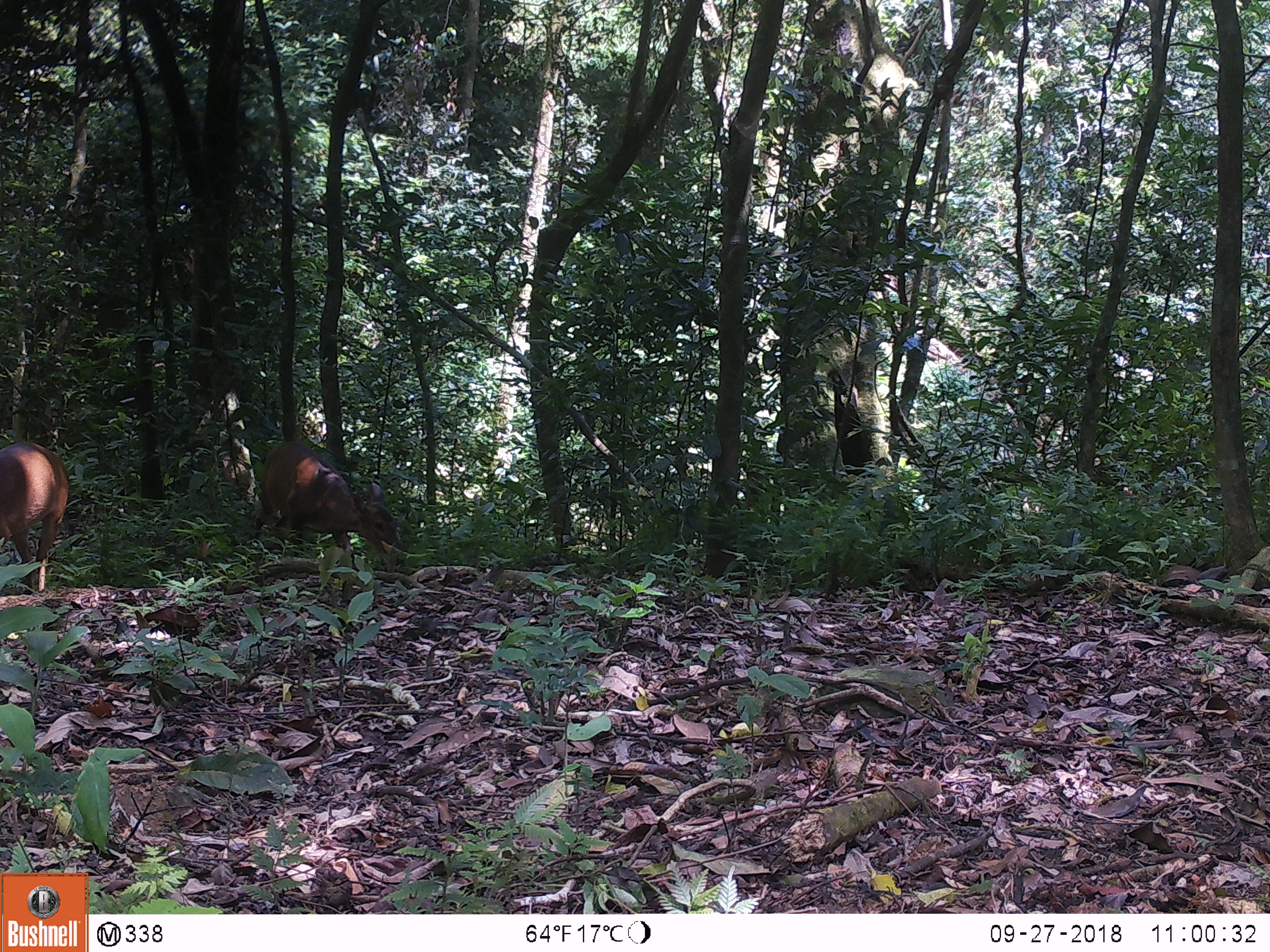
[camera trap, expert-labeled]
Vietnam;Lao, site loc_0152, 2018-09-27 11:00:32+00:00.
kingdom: Animalia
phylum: Chordata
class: Mammalia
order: Artiodactyla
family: Cervidae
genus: Muntiacus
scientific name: Muntiacus vuquangensis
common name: large-antlered muntjac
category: large antlered muntjac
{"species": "large antlered muntjac (large-antlered muntjac) (Muntiacus vuquangensis)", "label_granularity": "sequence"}